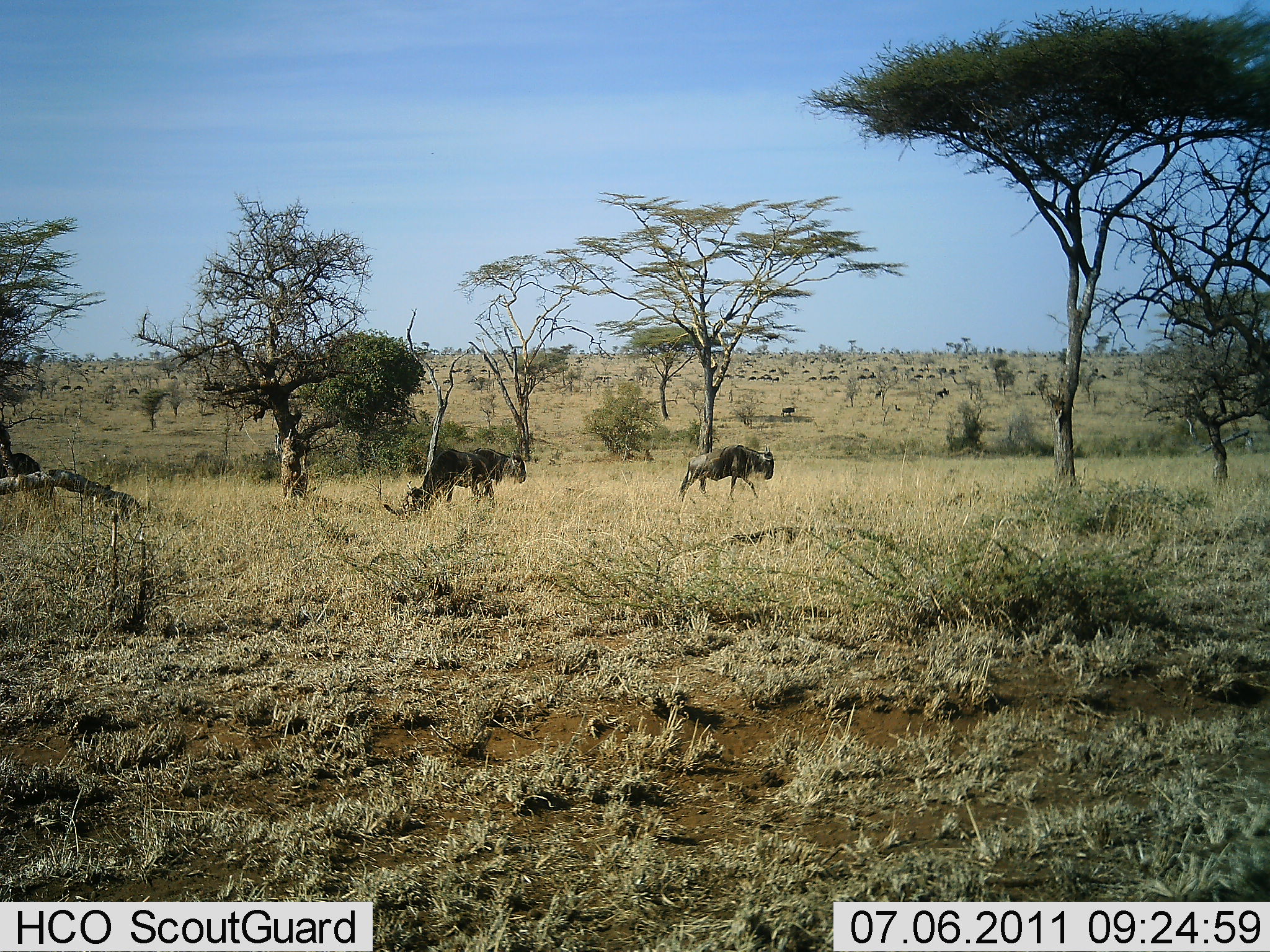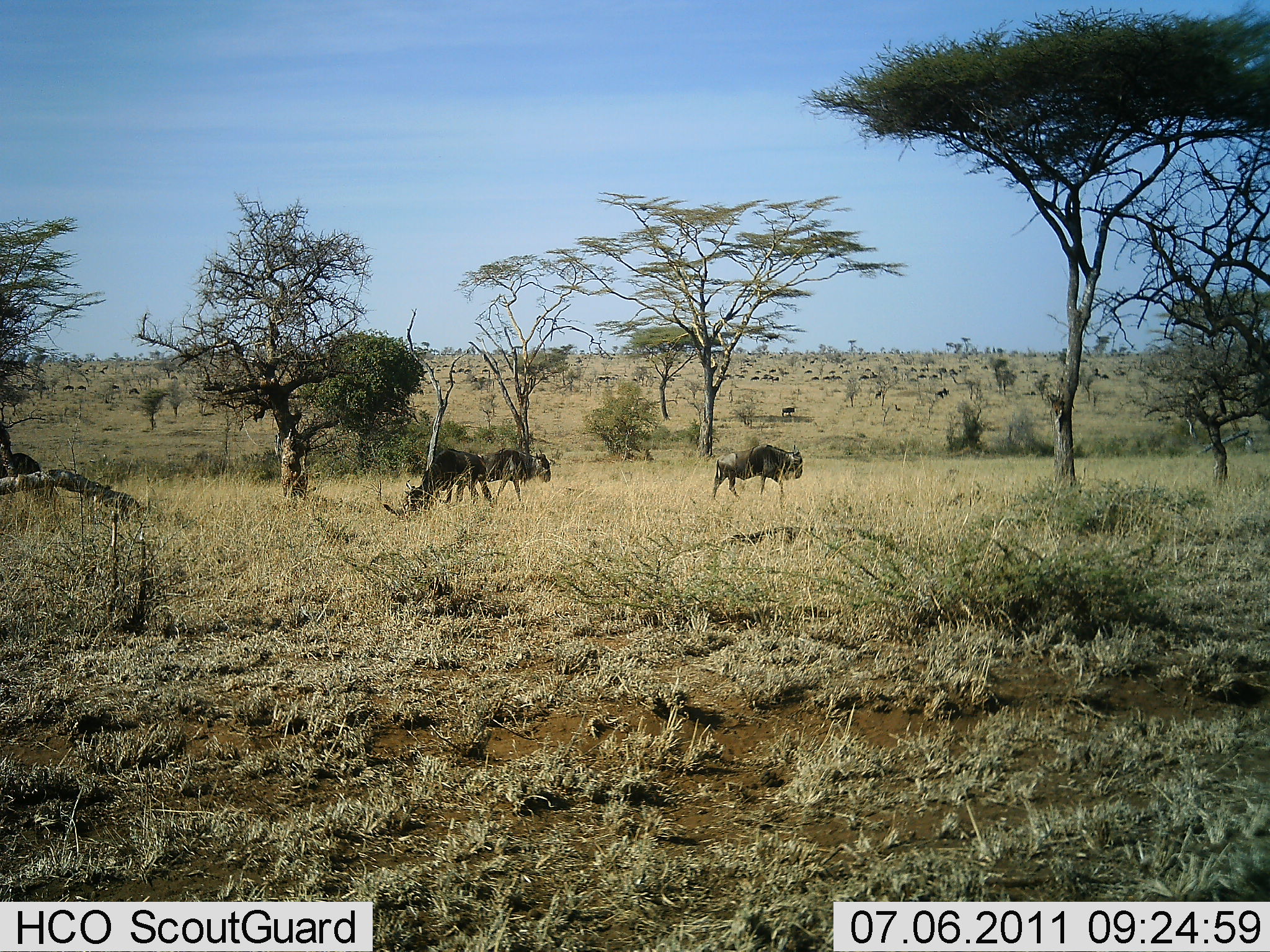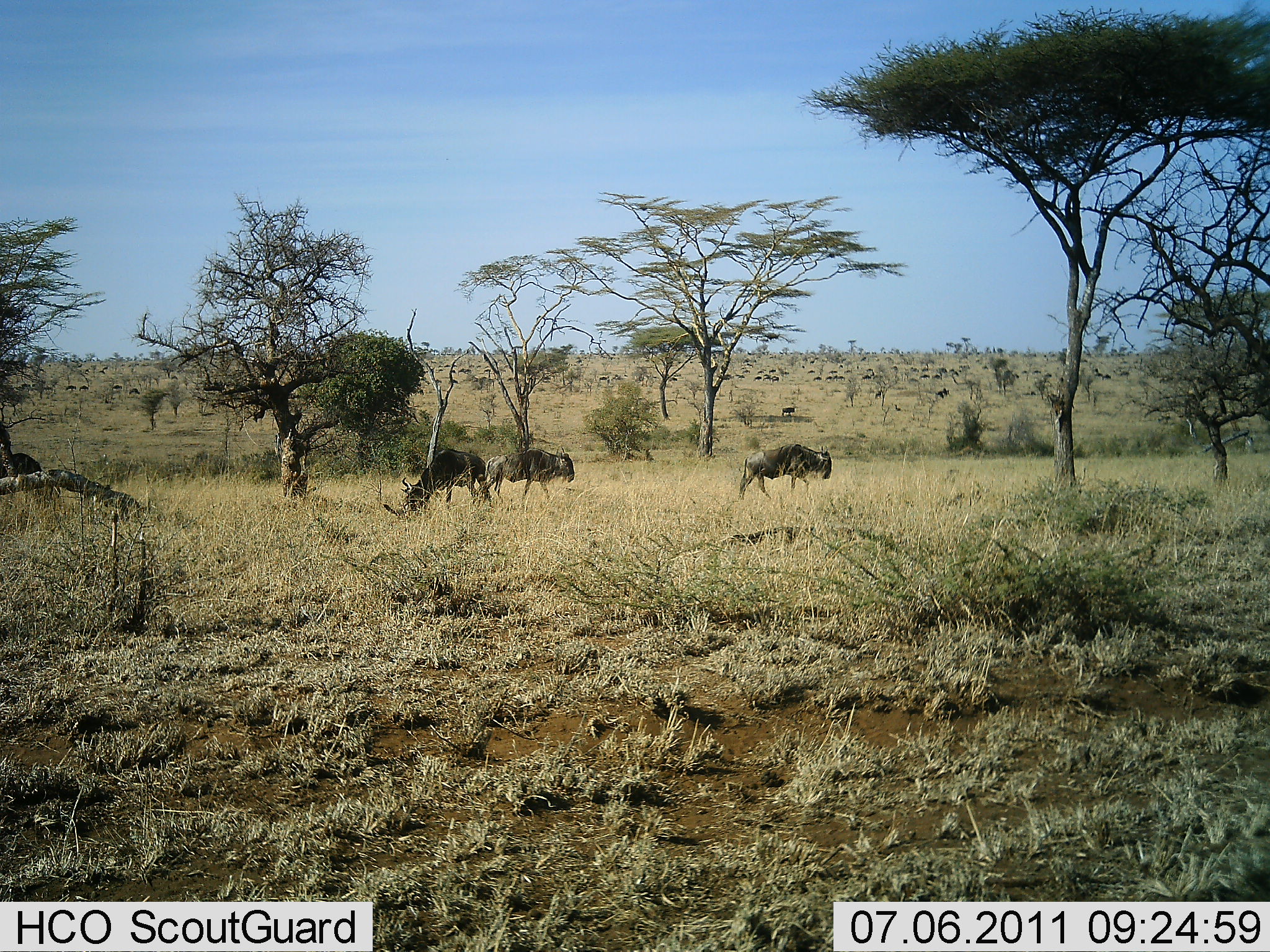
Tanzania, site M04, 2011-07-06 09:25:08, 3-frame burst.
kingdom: Animalia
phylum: Chordata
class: Mammalia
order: Artiodactyla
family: Bovidae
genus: Connochaetes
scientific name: Connochaetes taurinus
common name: blue wildebeest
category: wildebeest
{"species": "wildebeest (blue wildebeest) (Connochaetes taurinus)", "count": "51+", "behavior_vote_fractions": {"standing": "25%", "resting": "8%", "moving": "92%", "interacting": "0%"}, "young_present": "0%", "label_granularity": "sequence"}